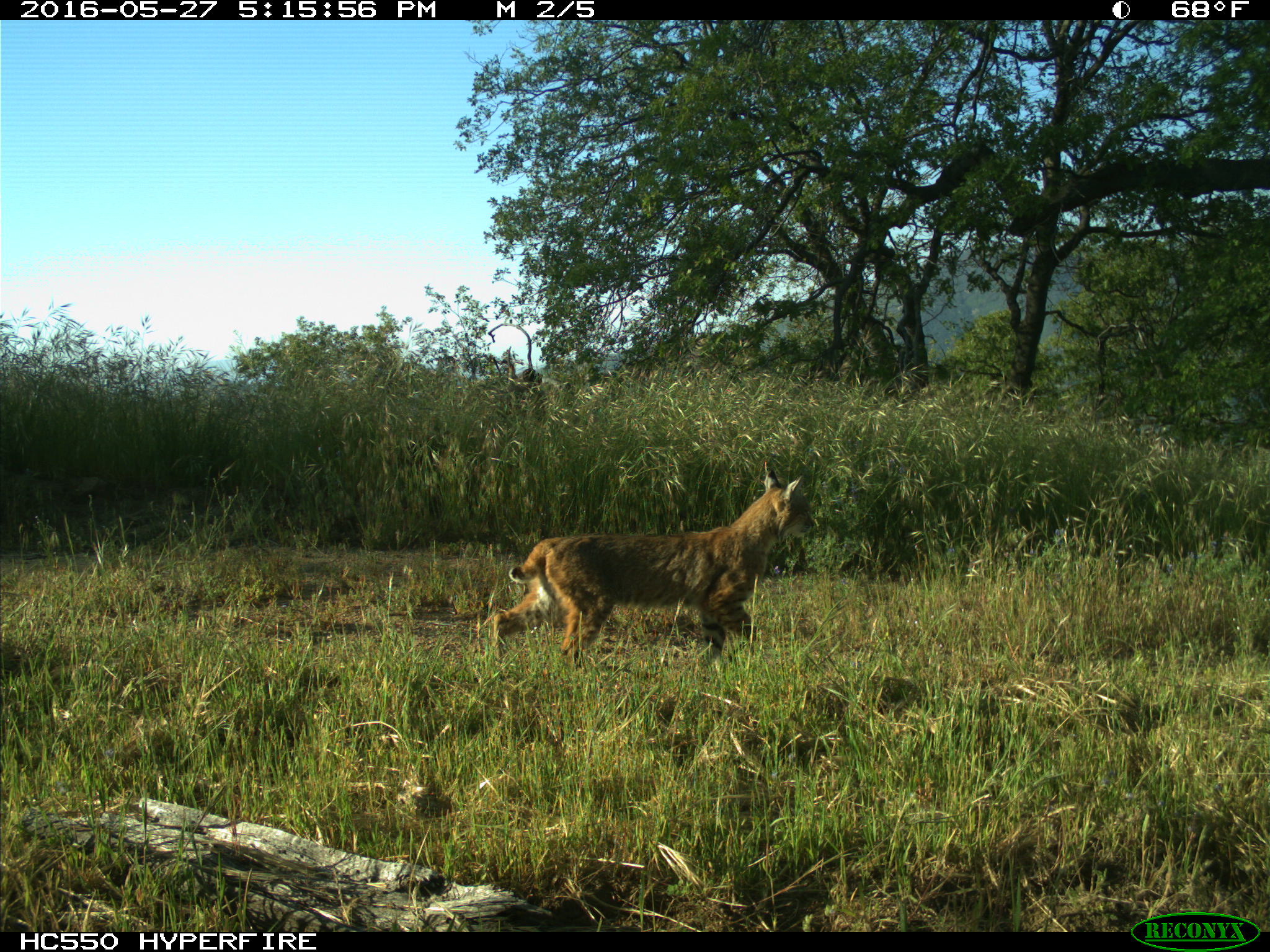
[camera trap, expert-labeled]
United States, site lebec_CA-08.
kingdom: Animalia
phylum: Chordata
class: Mammalia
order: Carnivora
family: Felidae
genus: Lynx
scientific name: Lynx rufus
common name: bobcat